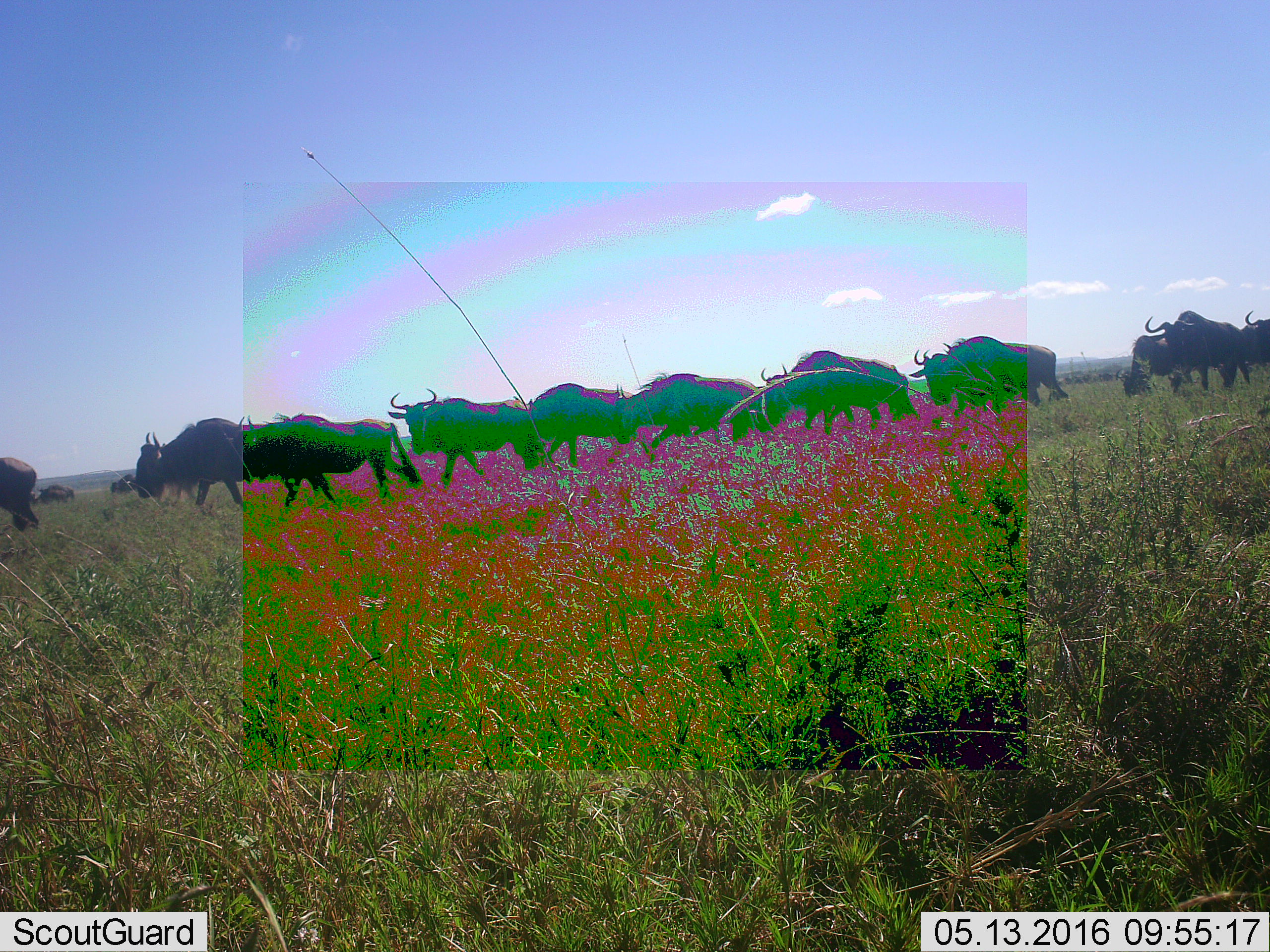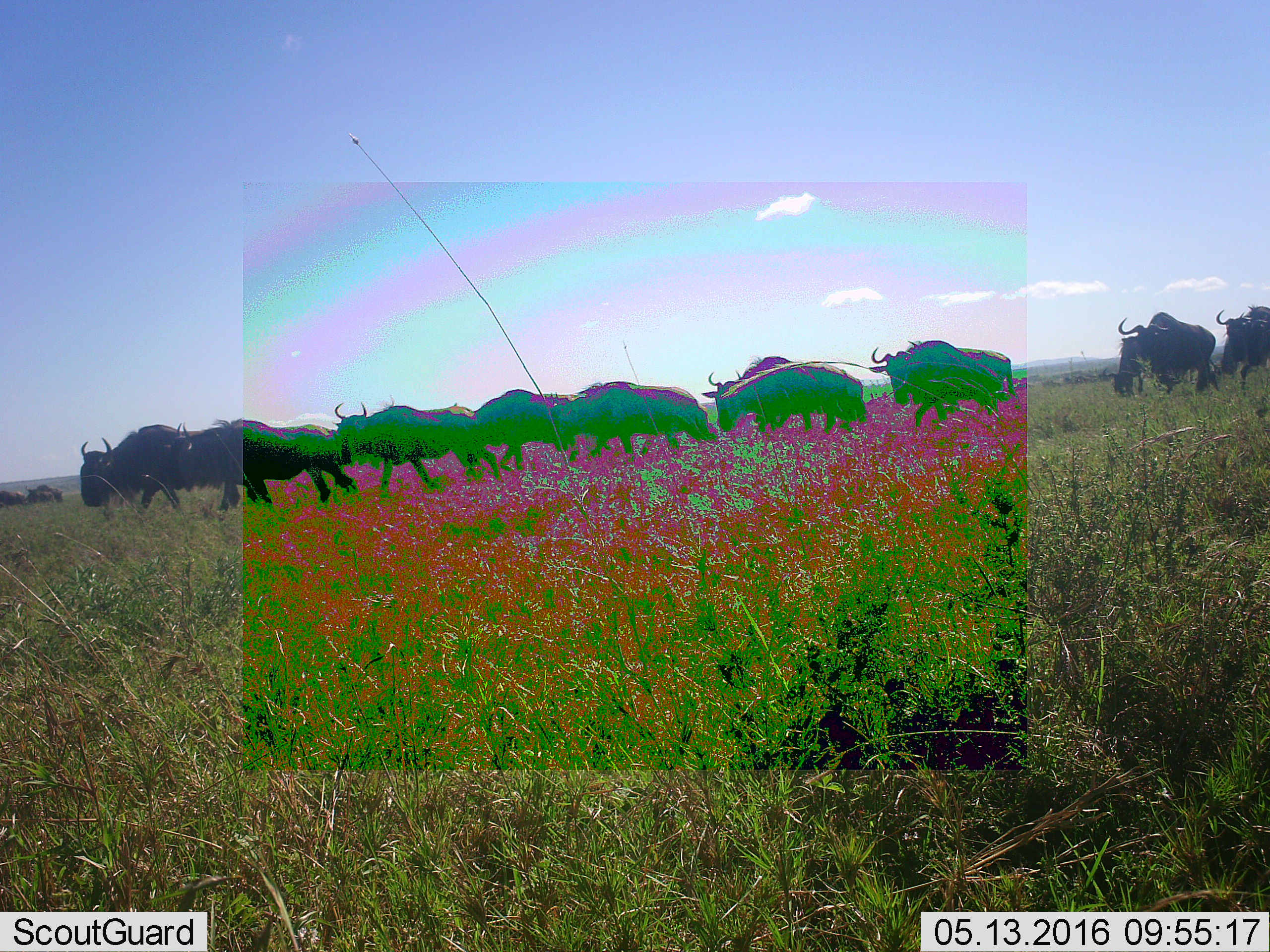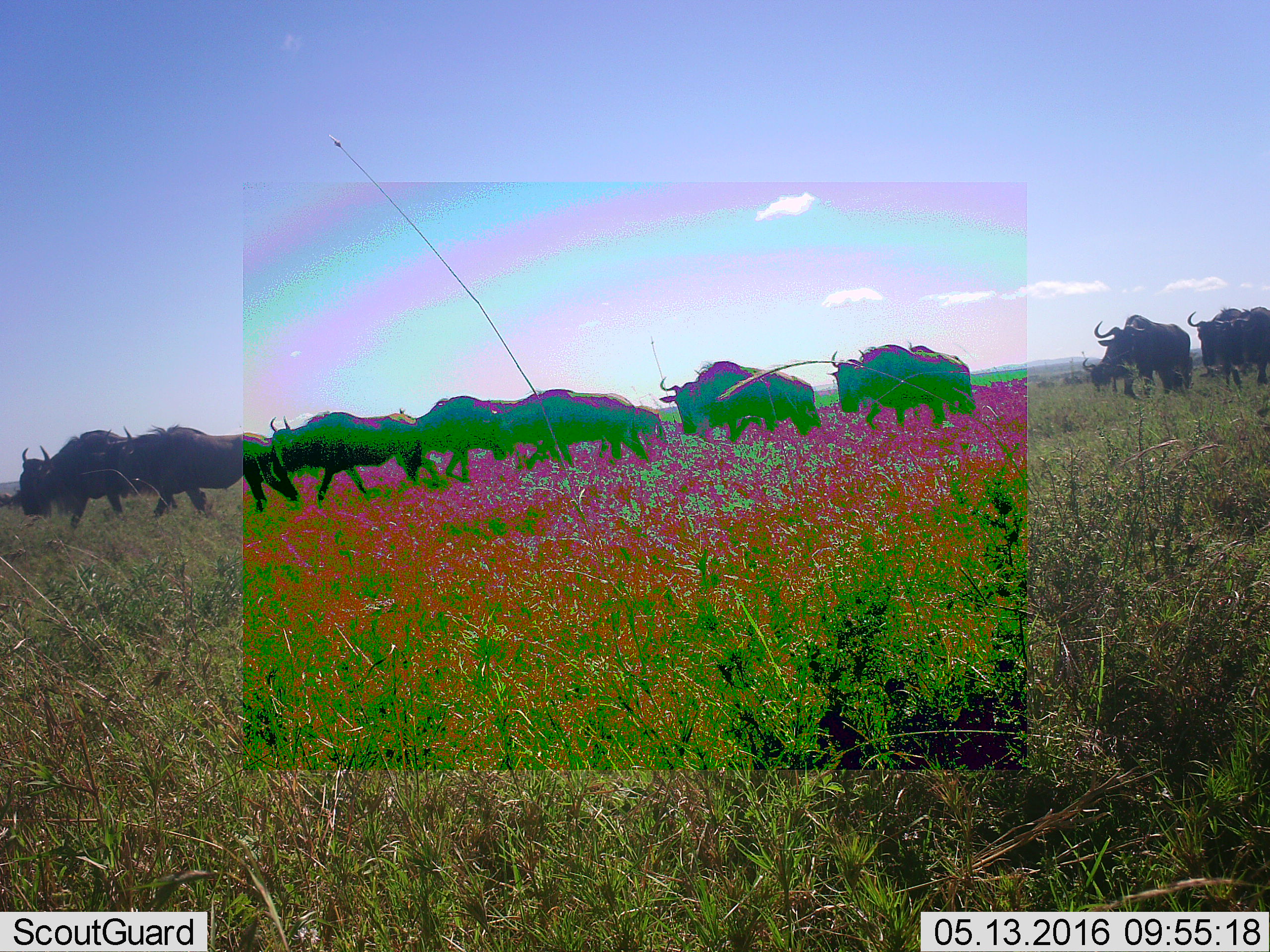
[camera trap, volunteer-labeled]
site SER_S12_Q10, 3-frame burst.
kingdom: Animalia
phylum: Chordata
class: Mammalia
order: Artiodactyla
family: Bovidae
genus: Connochaetes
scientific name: Connochaetes taurinus taurinus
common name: blue wildebeest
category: wildebeestblue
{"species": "wildebeestblue (blue wildebeest) (Connochaetes taurinus taurinus)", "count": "11-50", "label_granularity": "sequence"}